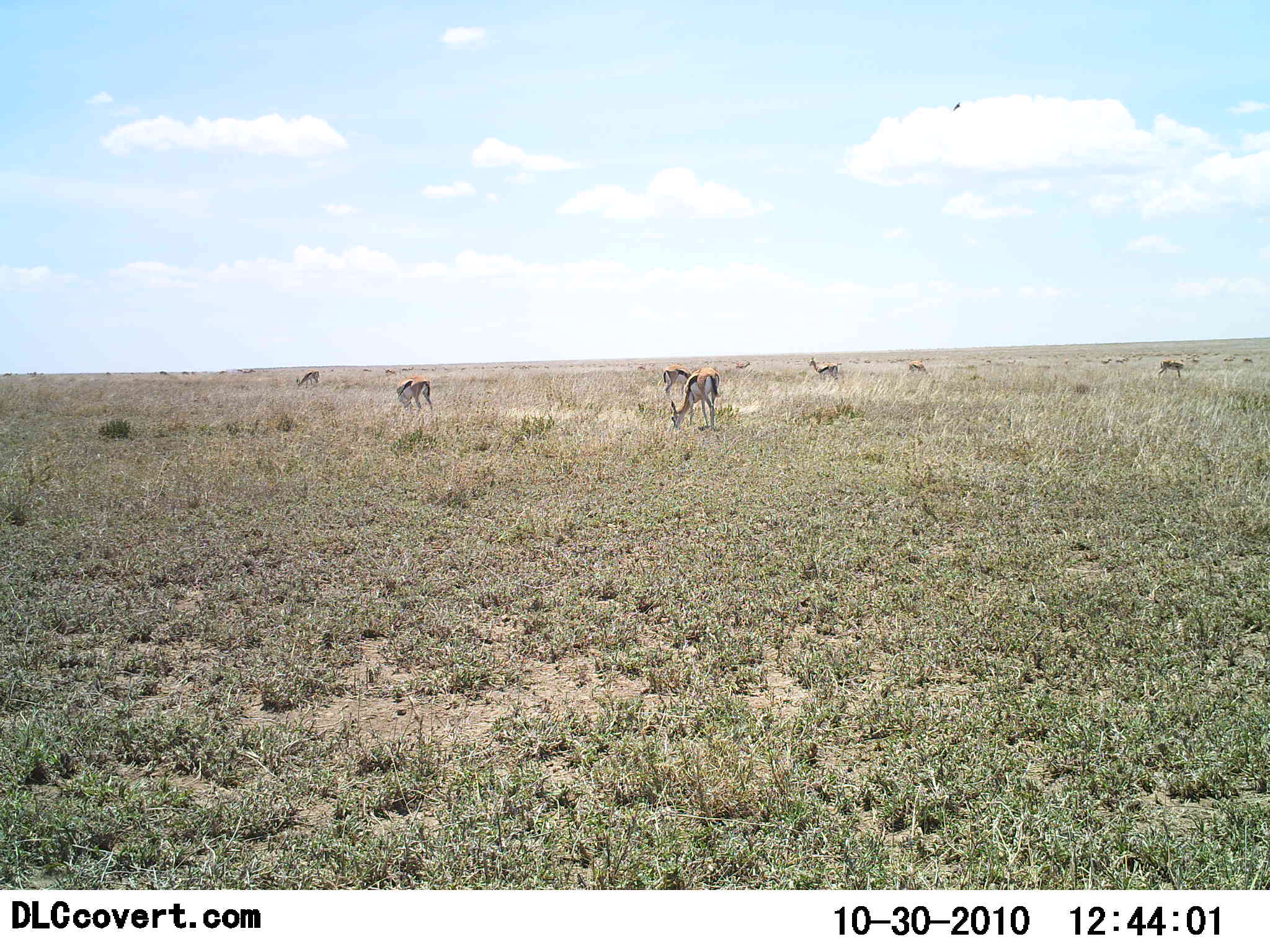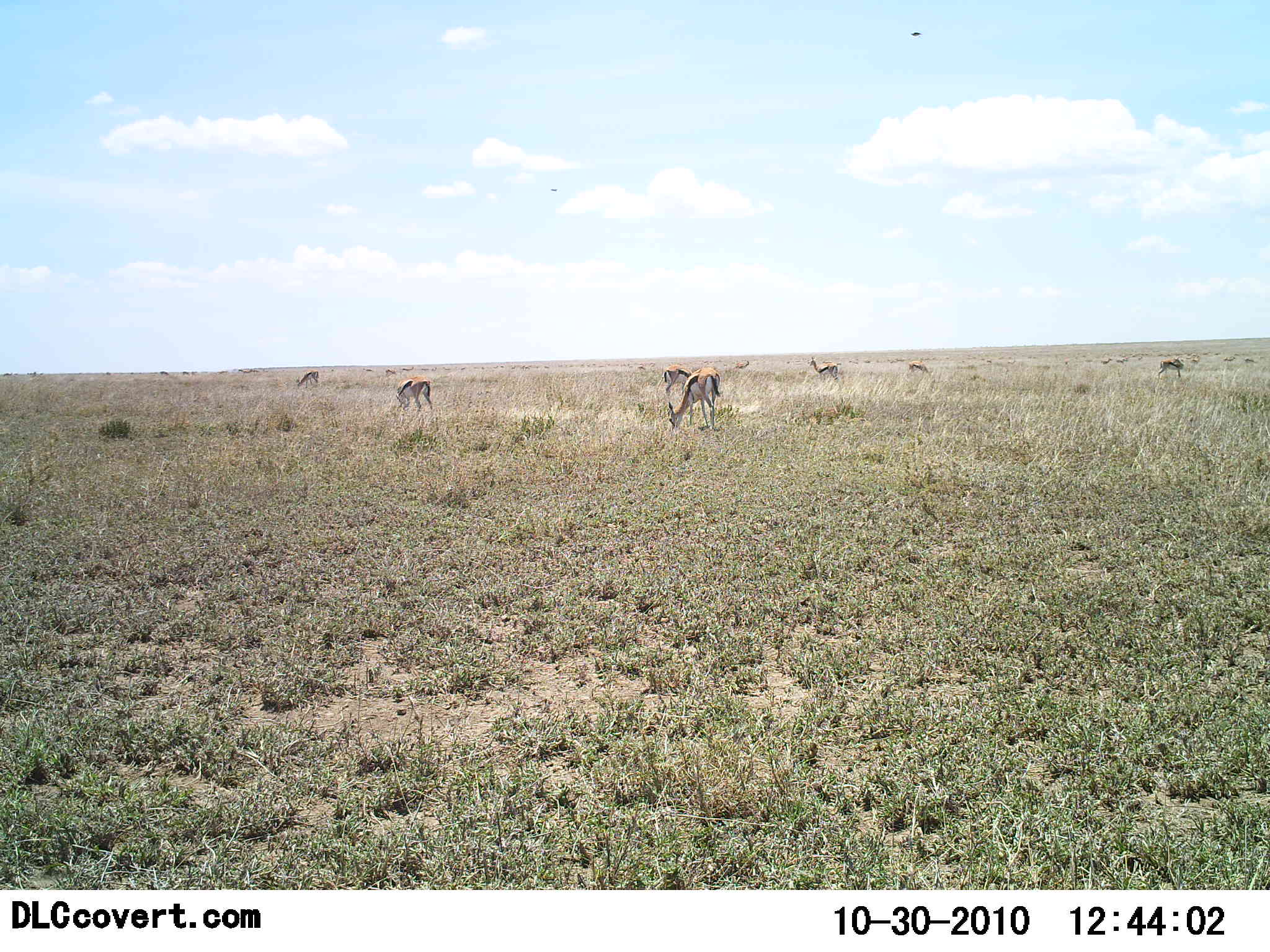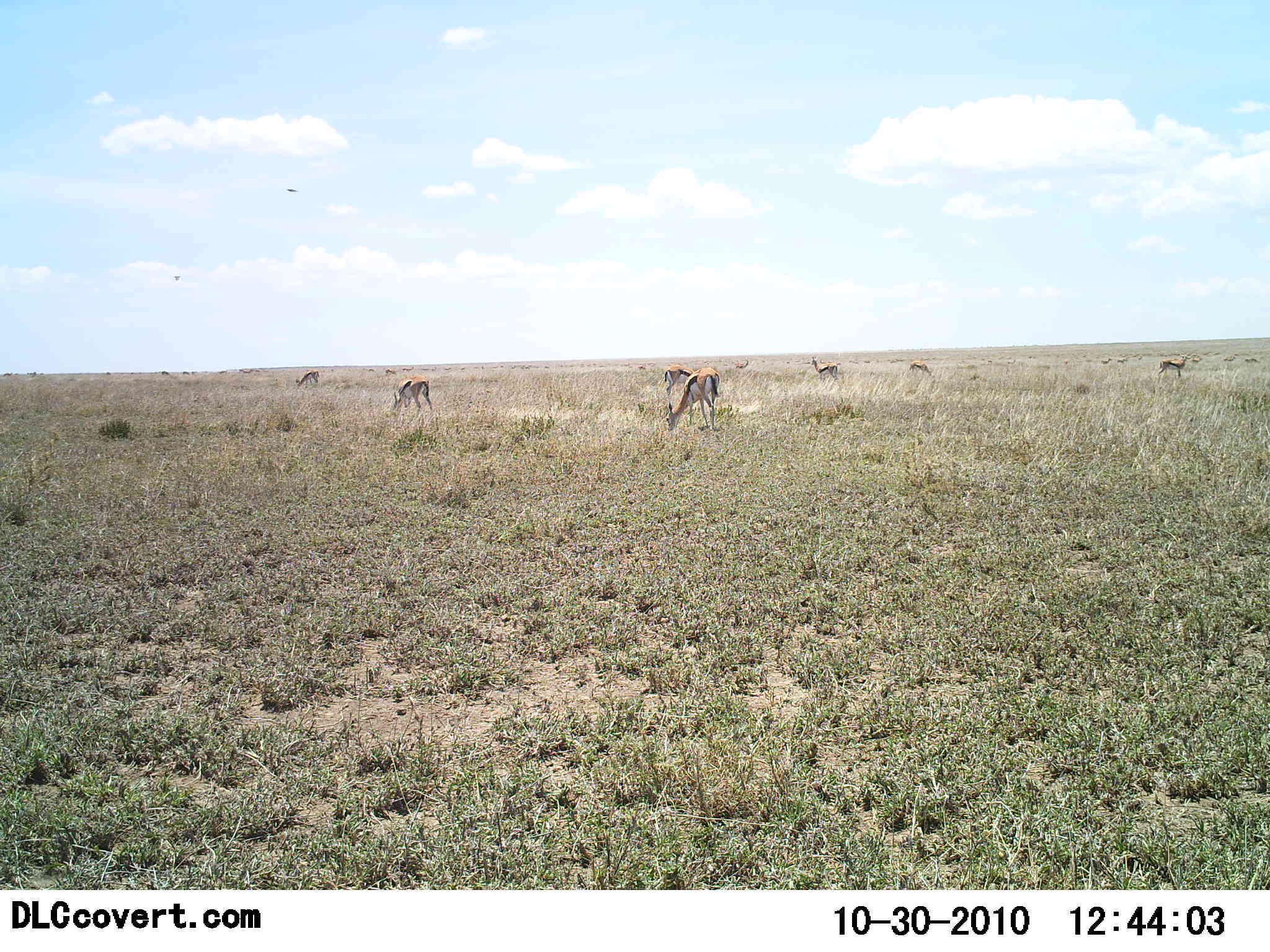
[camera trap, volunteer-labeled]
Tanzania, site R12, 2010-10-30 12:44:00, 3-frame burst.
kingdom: Animalia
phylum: Chordata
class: Mammalia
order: Artiodactyla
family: Bovidae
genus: Eudorcas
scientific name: Eudorcas thomsonii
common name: thomson's gazelle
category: gazellethomsons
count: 8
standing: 29%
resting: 0%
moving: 6%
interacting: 0%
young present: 6%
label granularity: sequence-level